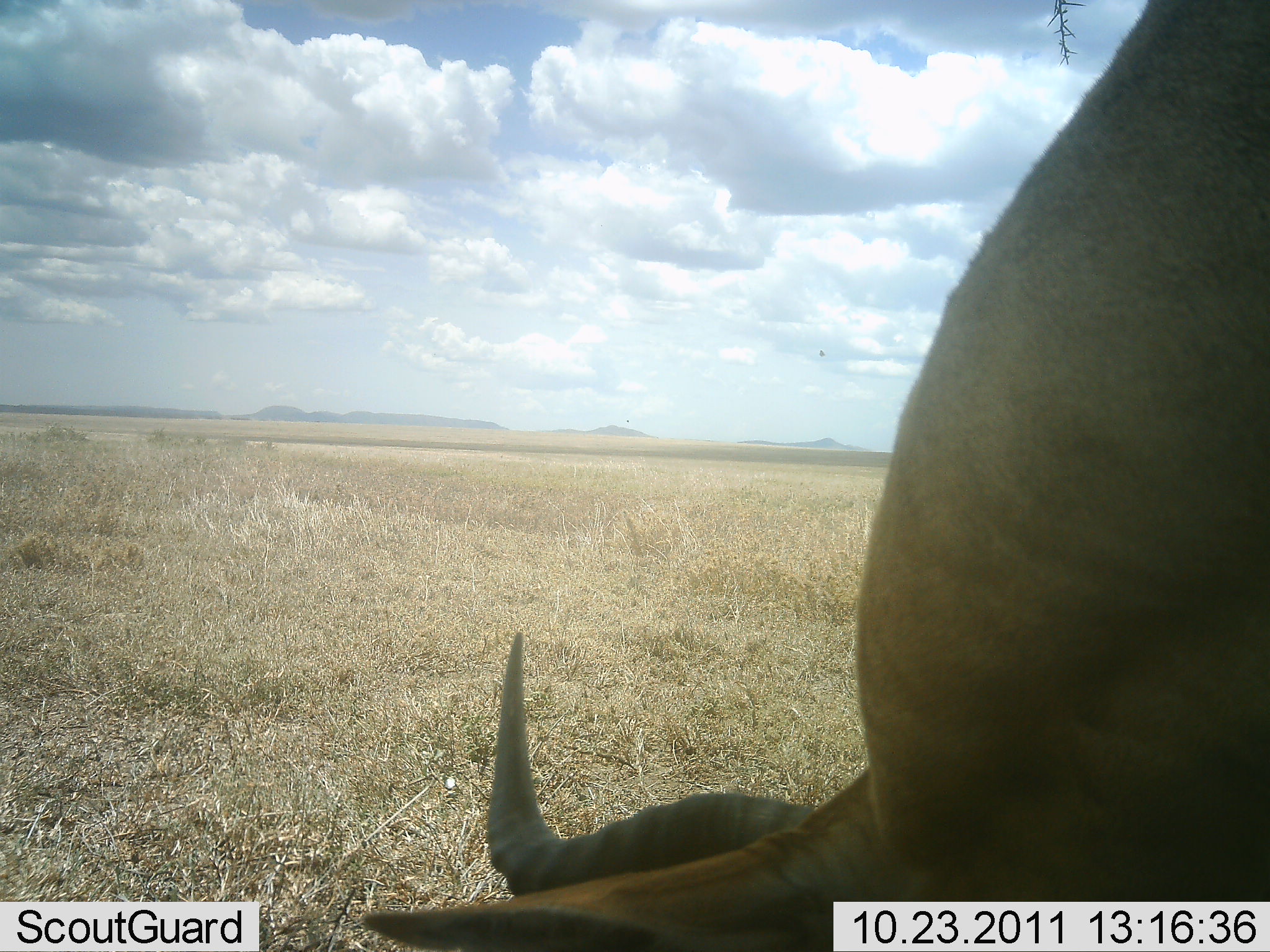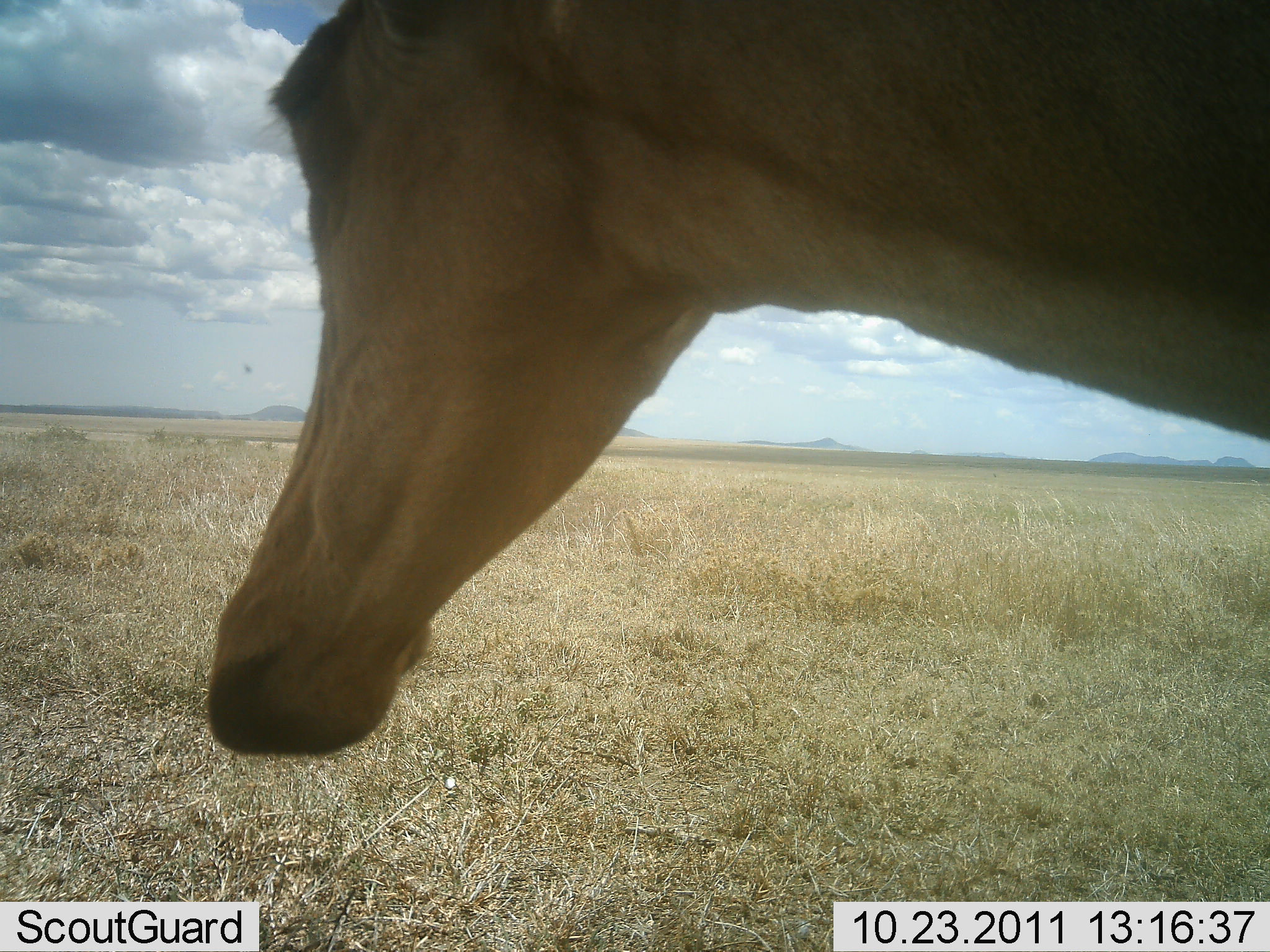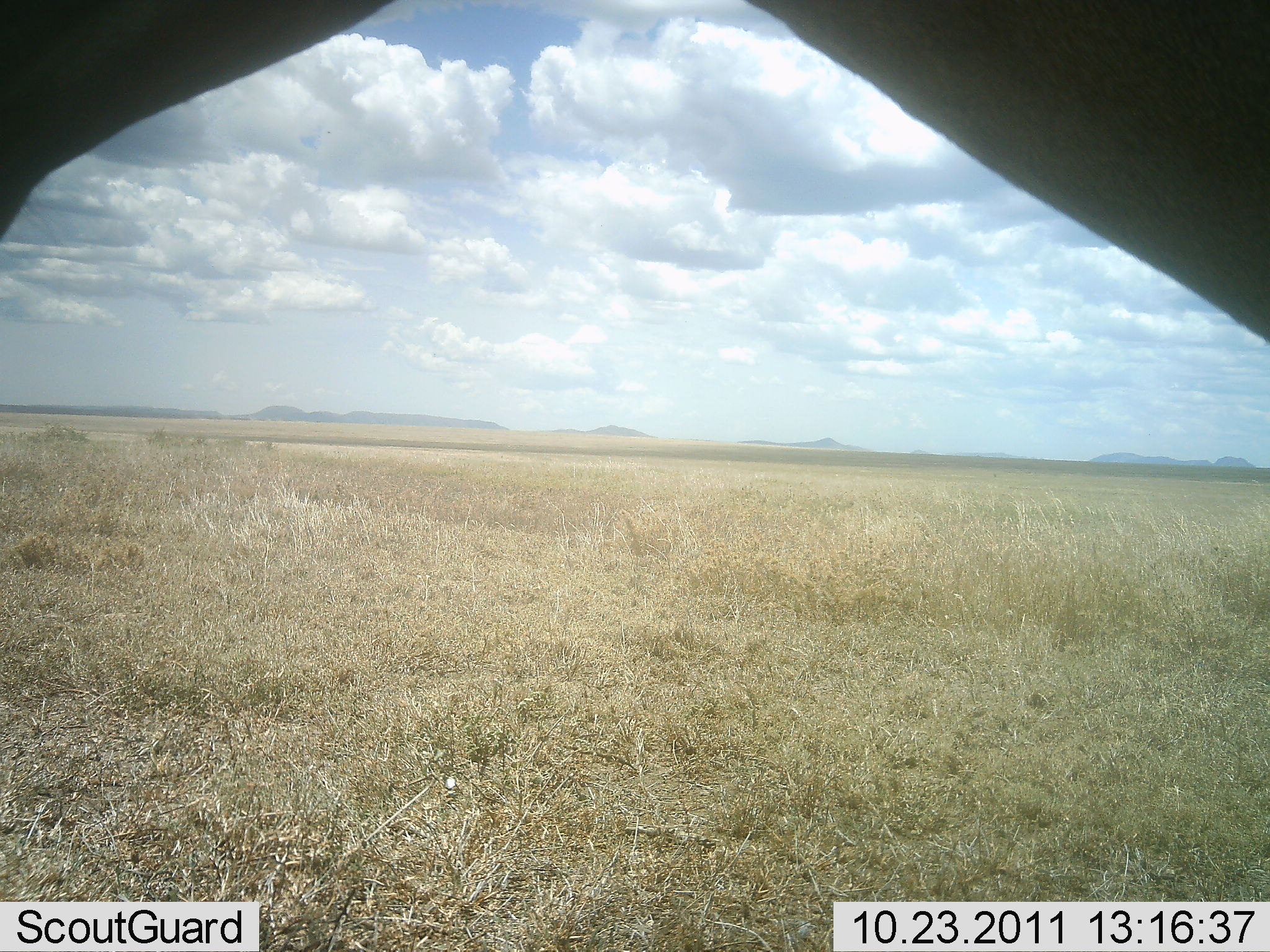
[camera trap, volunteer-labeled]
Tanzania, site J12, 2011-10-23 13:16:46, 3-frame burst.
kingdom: Animalia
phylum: Chordata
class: Mammalia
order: Artiodactyla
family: Bovidae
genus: Alcelaphus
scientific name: Alcelaphus buselaphus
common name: hartebeest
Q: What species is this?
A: Hartebeest (Alcelaphus buselaphus).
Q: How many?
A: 1.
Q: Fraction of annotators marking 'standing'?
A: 70%.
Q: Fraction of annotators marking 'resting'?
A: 0%.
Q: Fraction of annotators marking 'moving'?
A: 10%.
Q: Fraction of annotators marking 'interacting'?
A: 0%.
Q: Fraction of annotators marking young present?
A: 0%.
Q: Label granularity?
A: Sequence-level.